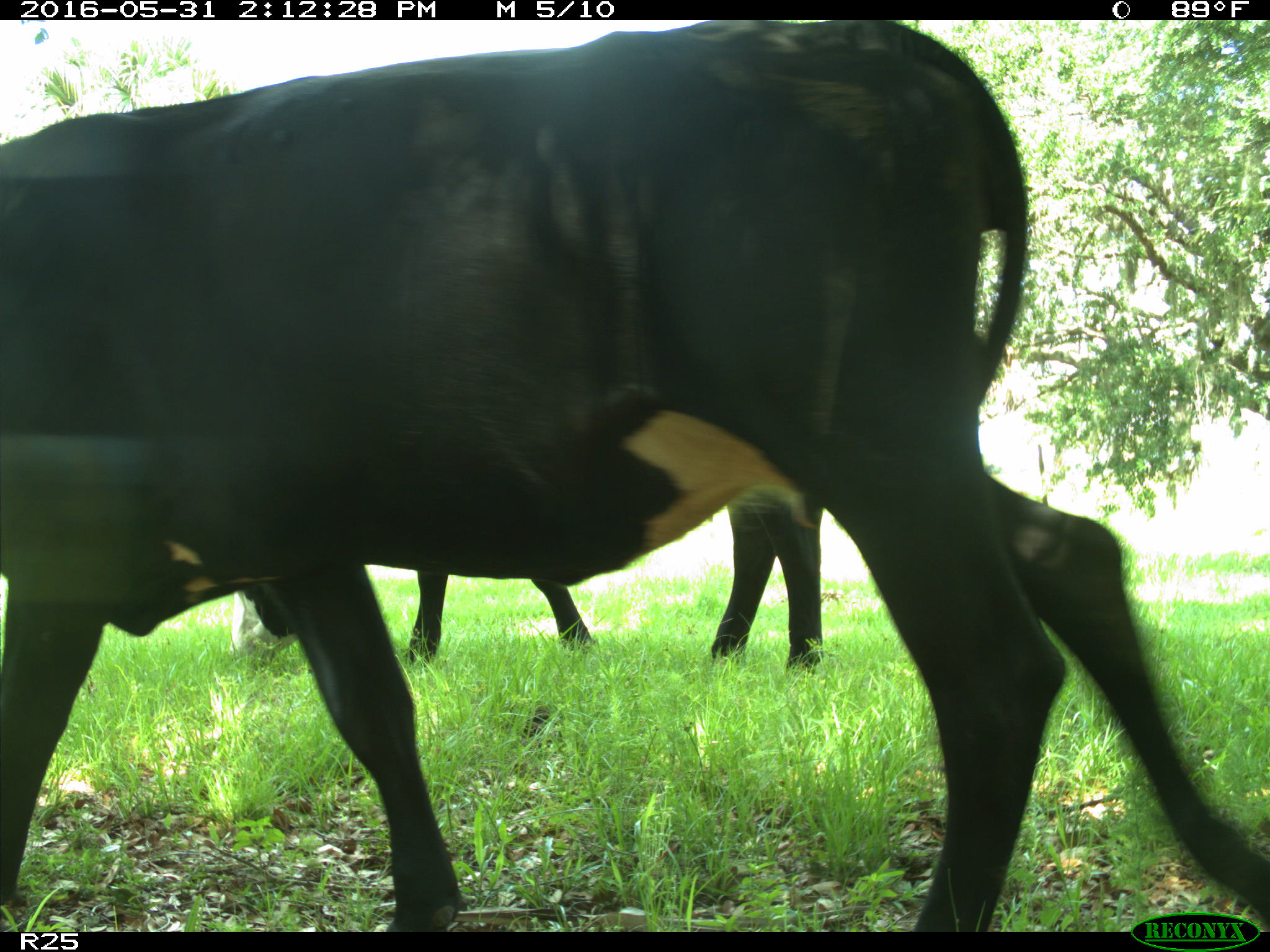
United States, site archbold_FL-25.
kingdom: Animalia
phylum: Chordata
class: Mammalia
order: Artiodactyla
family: Bovidae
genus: Bos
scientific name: Bos taurus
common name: domestic cow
Bos taurus (domestic cow).